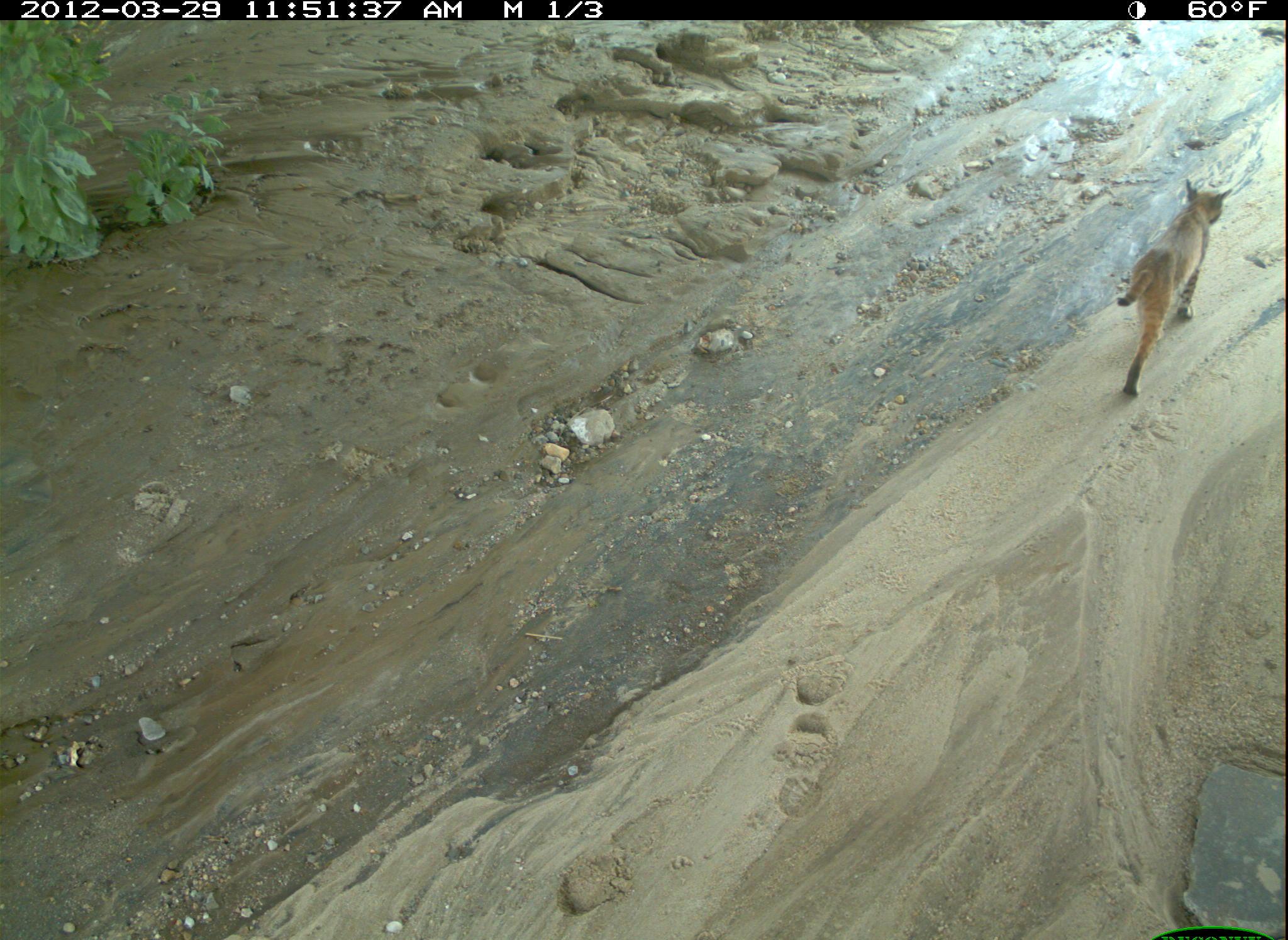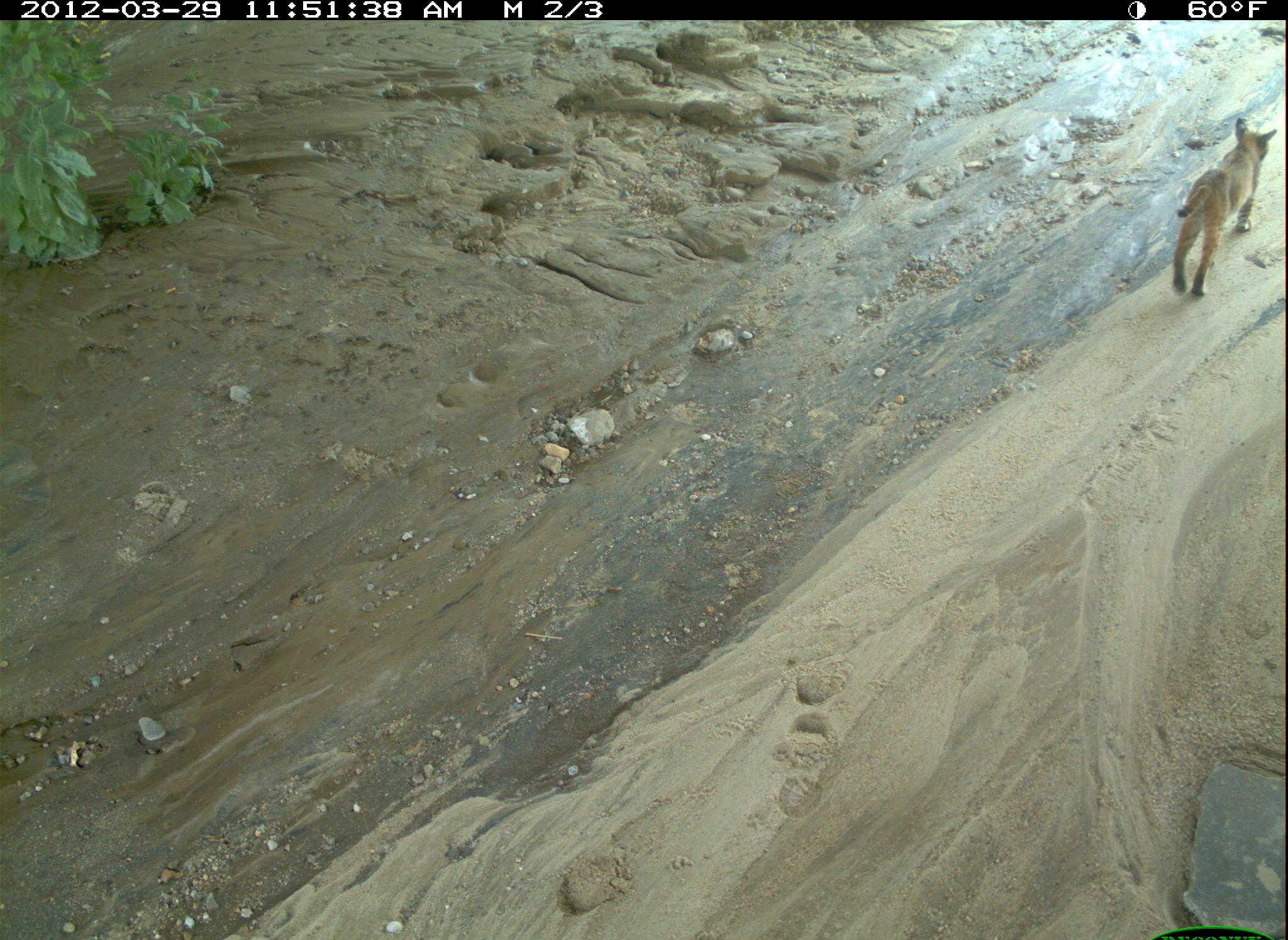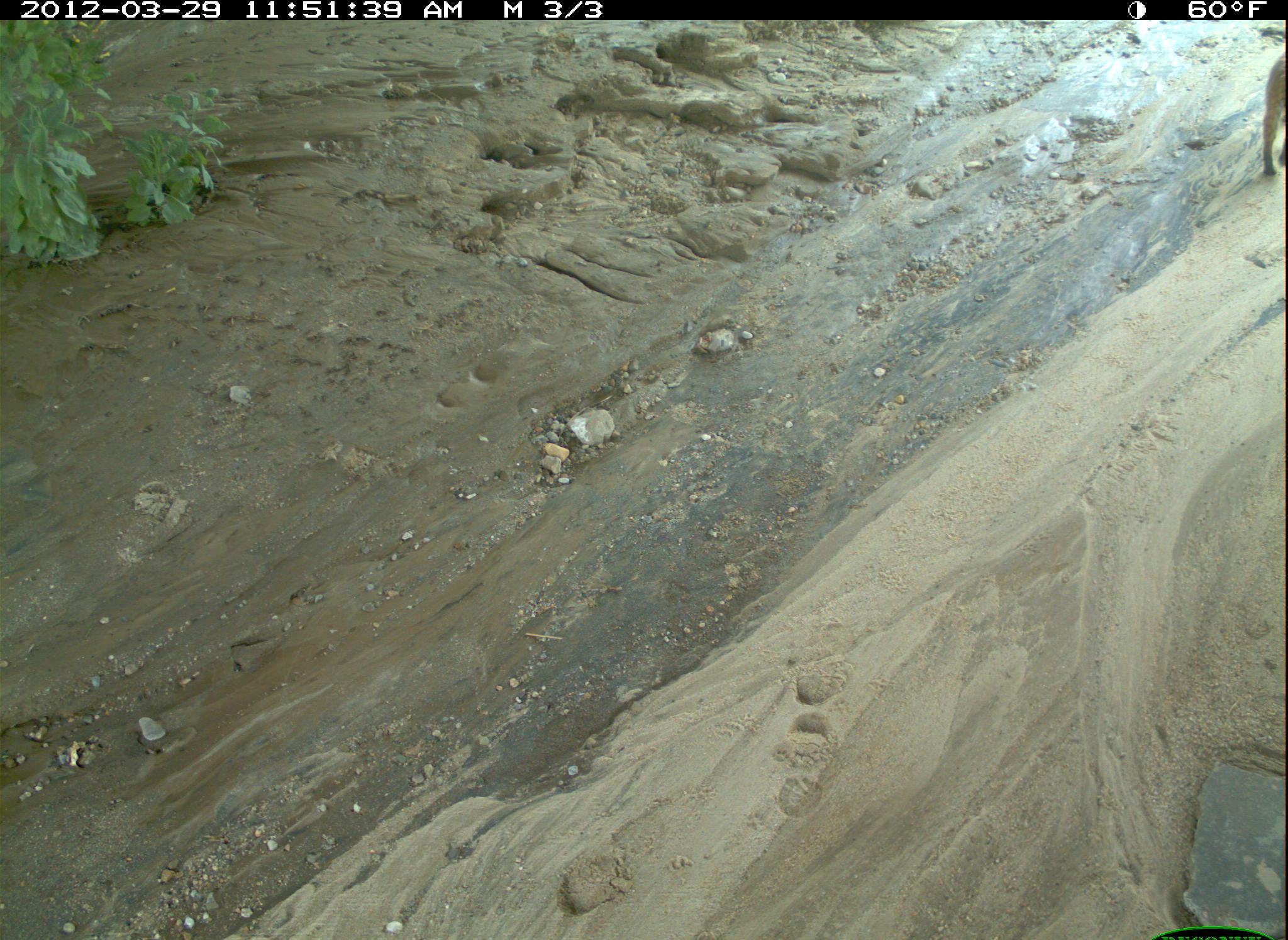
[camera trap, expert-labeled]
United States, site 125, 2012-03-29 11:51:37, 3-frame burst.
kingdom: Animalia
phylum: Chordata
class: Mammalia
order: Carnivora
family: Felidae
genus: Lynx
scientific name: Lynx rufus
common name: bobcat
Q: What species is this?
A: Bobcat (Lynx rufus).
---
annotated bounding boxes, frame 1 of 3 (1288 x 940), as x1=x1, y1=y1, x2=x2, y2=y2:
bobcat: x1=1111, y1=169, x2=1239, y2=400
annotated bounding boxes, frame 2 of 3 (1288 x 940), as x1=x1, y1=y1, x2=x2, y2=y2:
bobcat: x1=1169, y1=114, x2=1283, y2=304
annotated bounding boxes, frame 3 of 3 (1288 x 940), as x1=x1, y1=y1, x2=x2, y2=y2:
bobcat: x1=1248, y1=37, x2=1288, y2=188